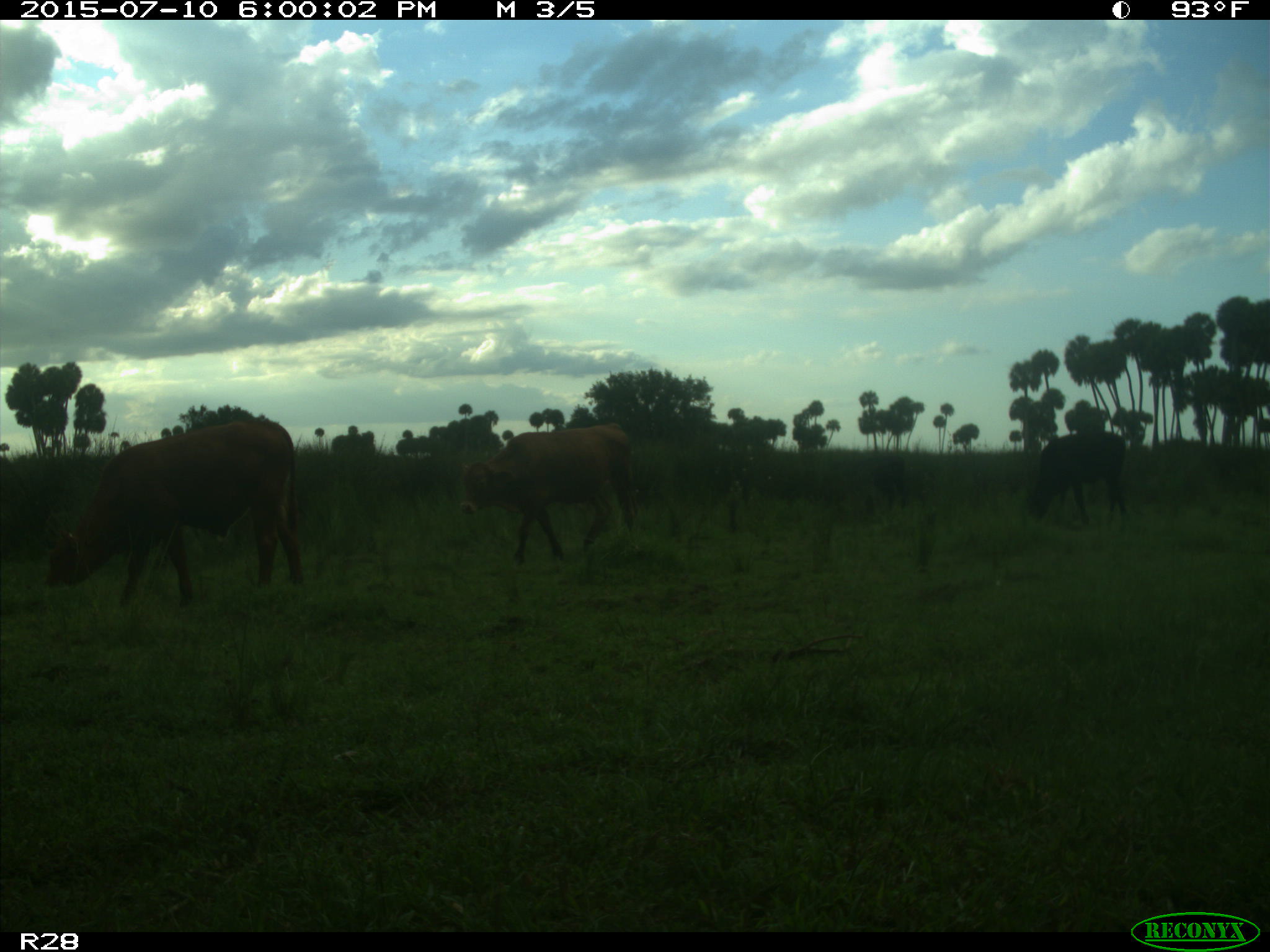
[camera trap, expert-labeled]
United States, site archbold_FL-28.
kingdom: Animalia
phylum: Chordata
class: Mammalia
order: Artiodactyla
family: Bovidae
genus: Bos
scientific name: Bos taurus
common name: domestic cow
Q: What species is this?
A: Bos taurus (domestic cow).